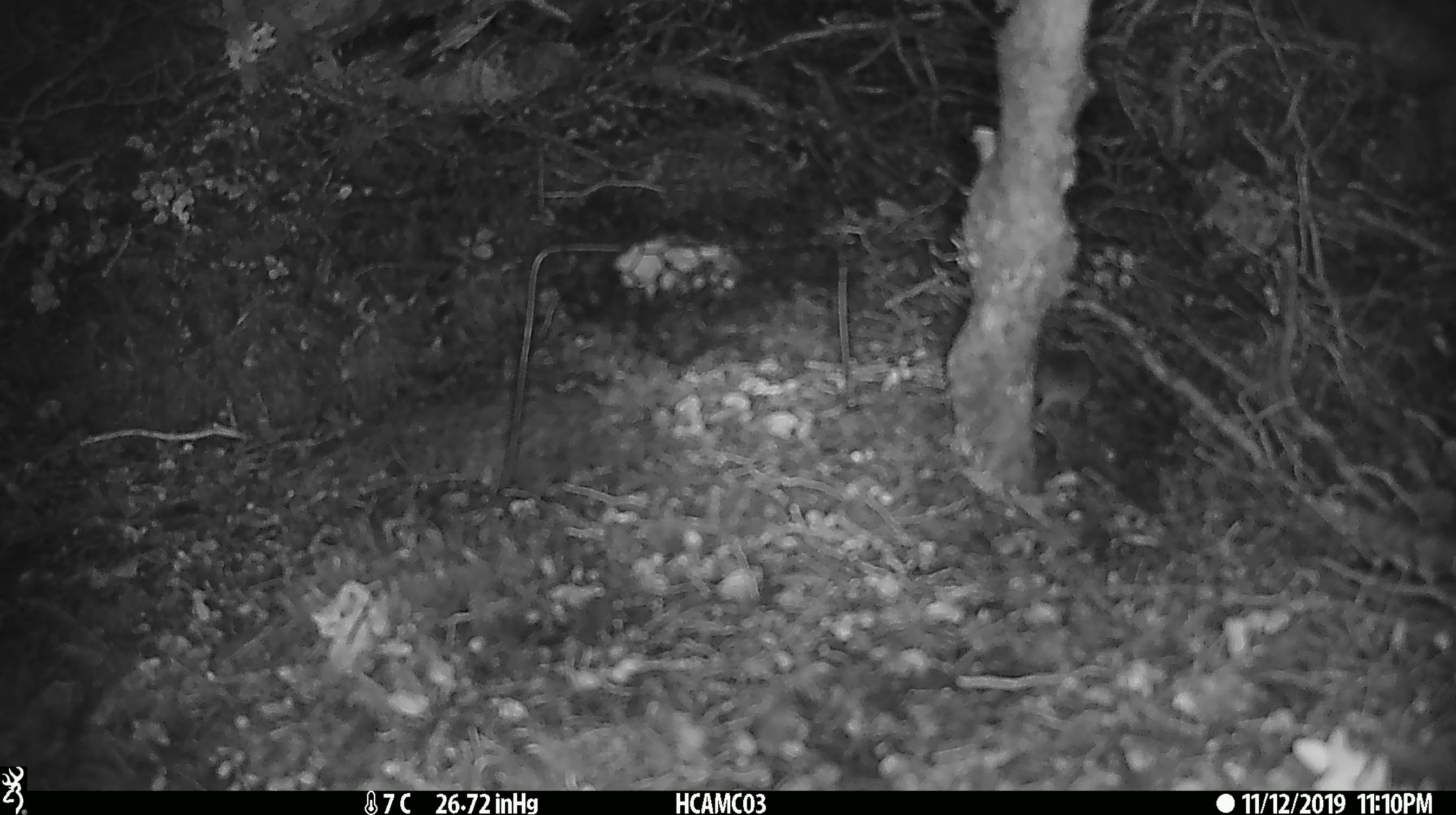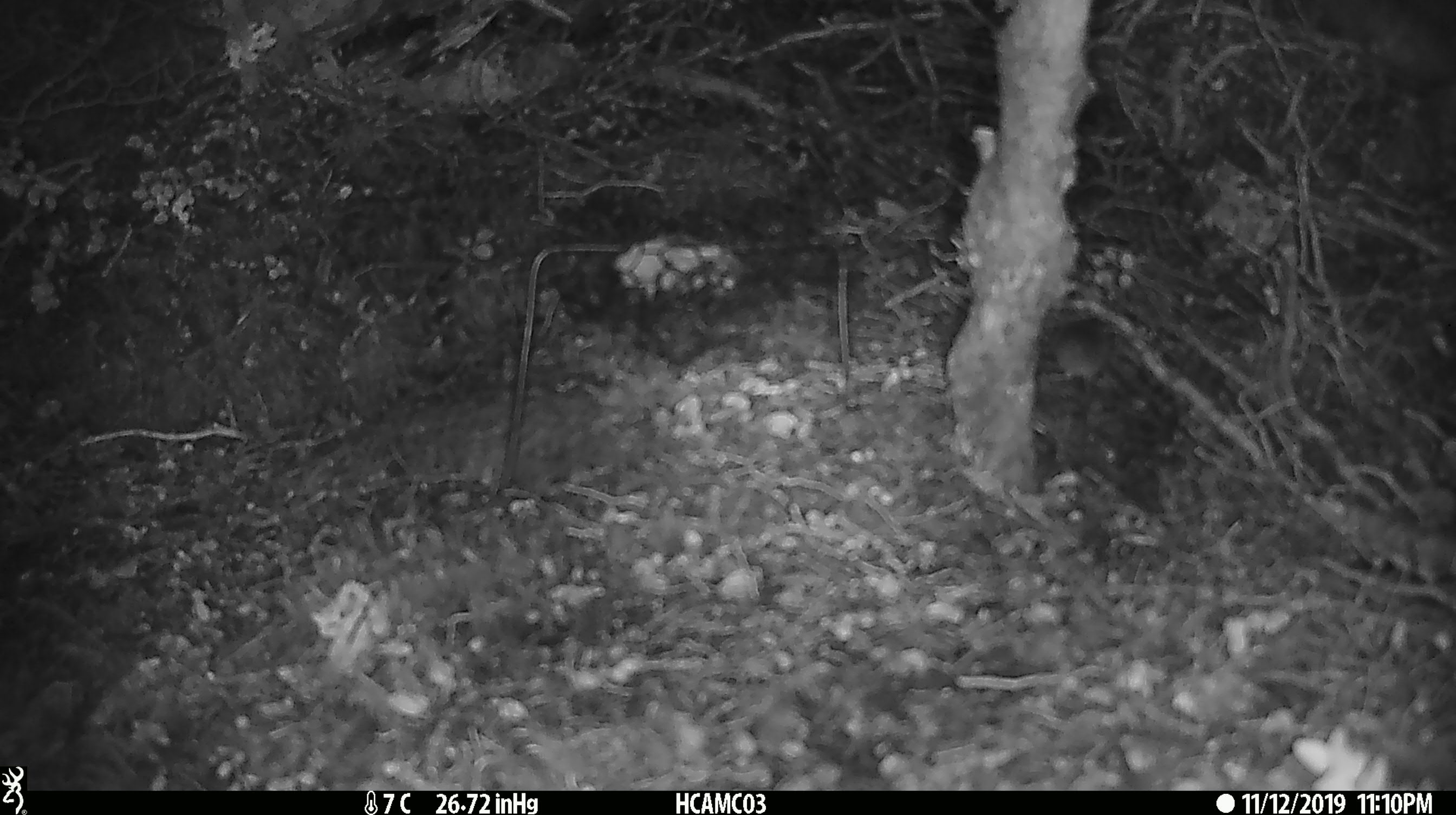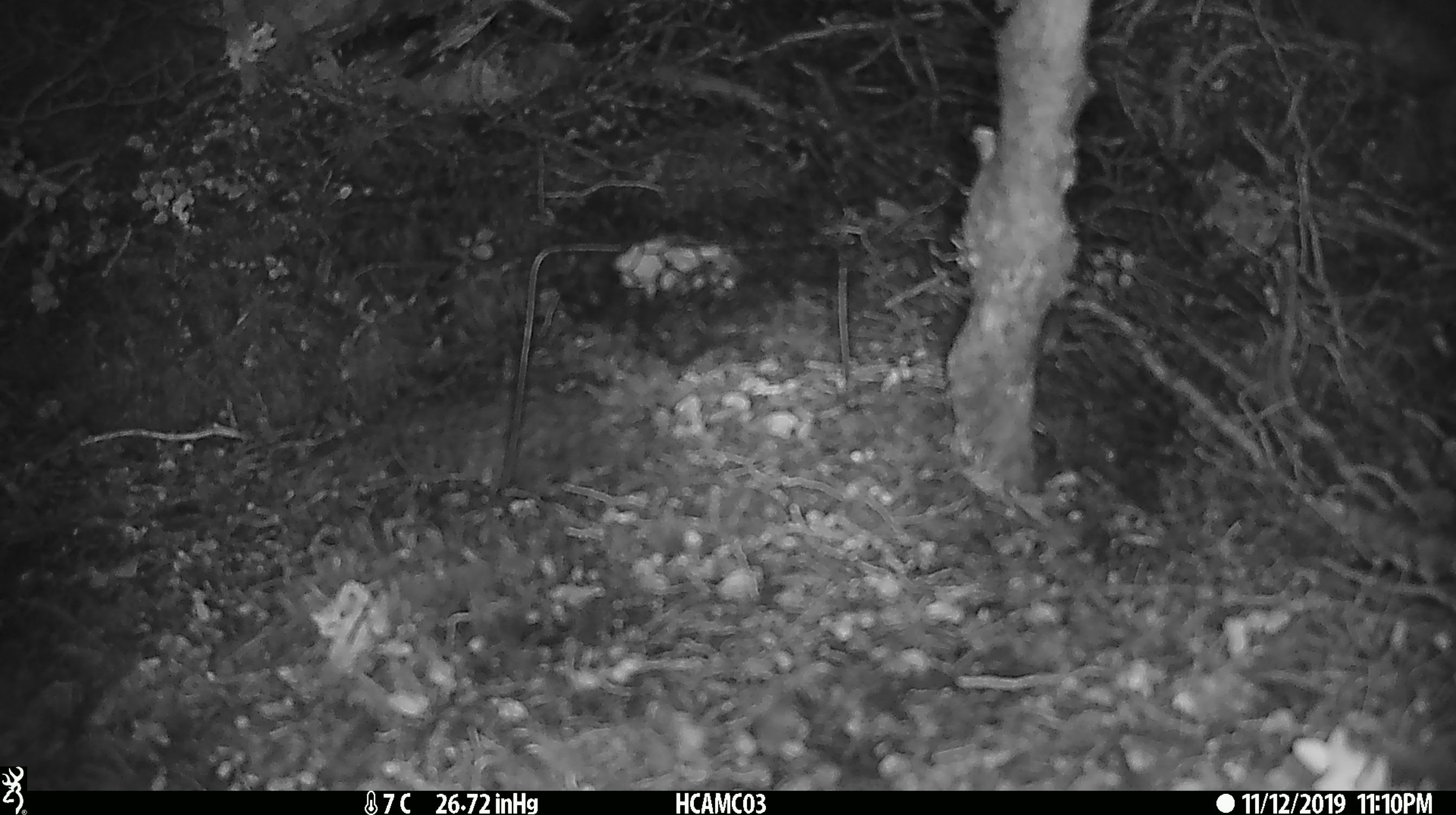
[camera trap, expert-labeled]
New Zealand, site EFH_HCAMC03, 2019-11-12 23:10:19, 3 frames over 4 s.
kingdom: Animalia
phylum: Chordata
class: Mammalia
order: Rodentia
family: Muridae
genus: Mus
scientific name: Mus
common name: mouse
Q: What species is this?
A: Mouse (Mus).